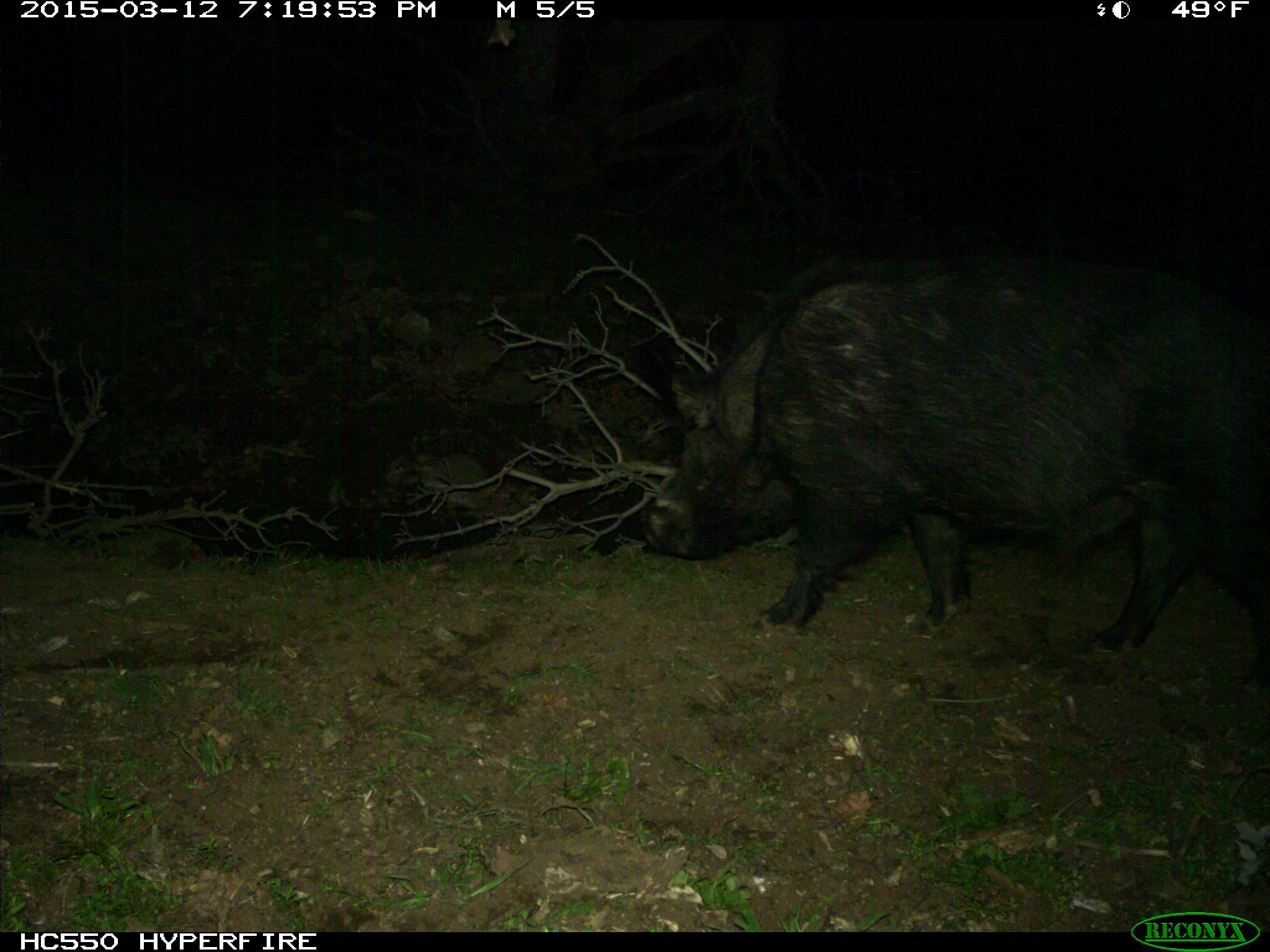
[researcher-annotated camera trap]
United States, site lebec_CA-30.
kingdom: Animalia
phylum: Chordata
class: Mammalia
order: Artiodactyla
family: Suidae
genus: Sus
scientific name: Sus scrofa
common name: wild boar